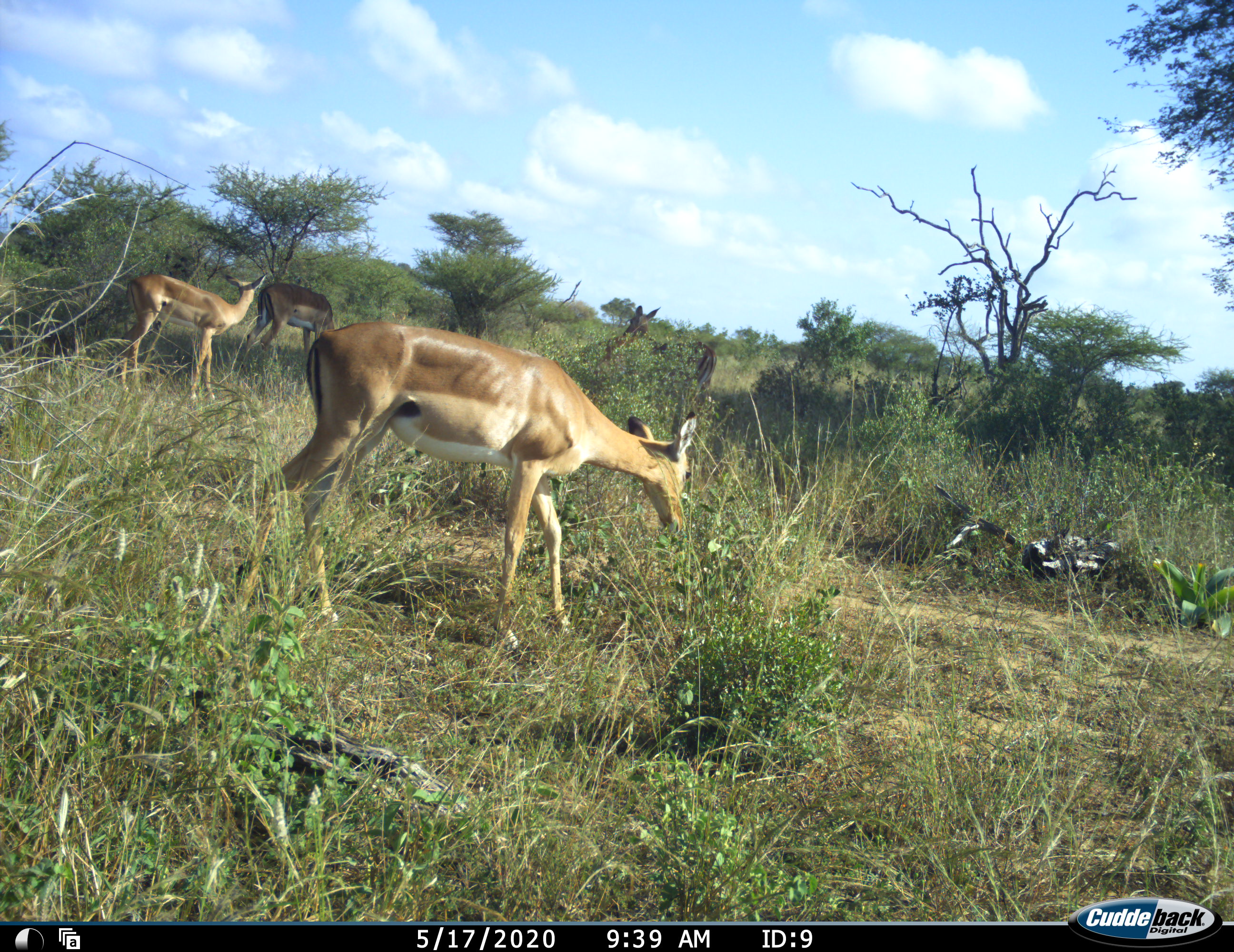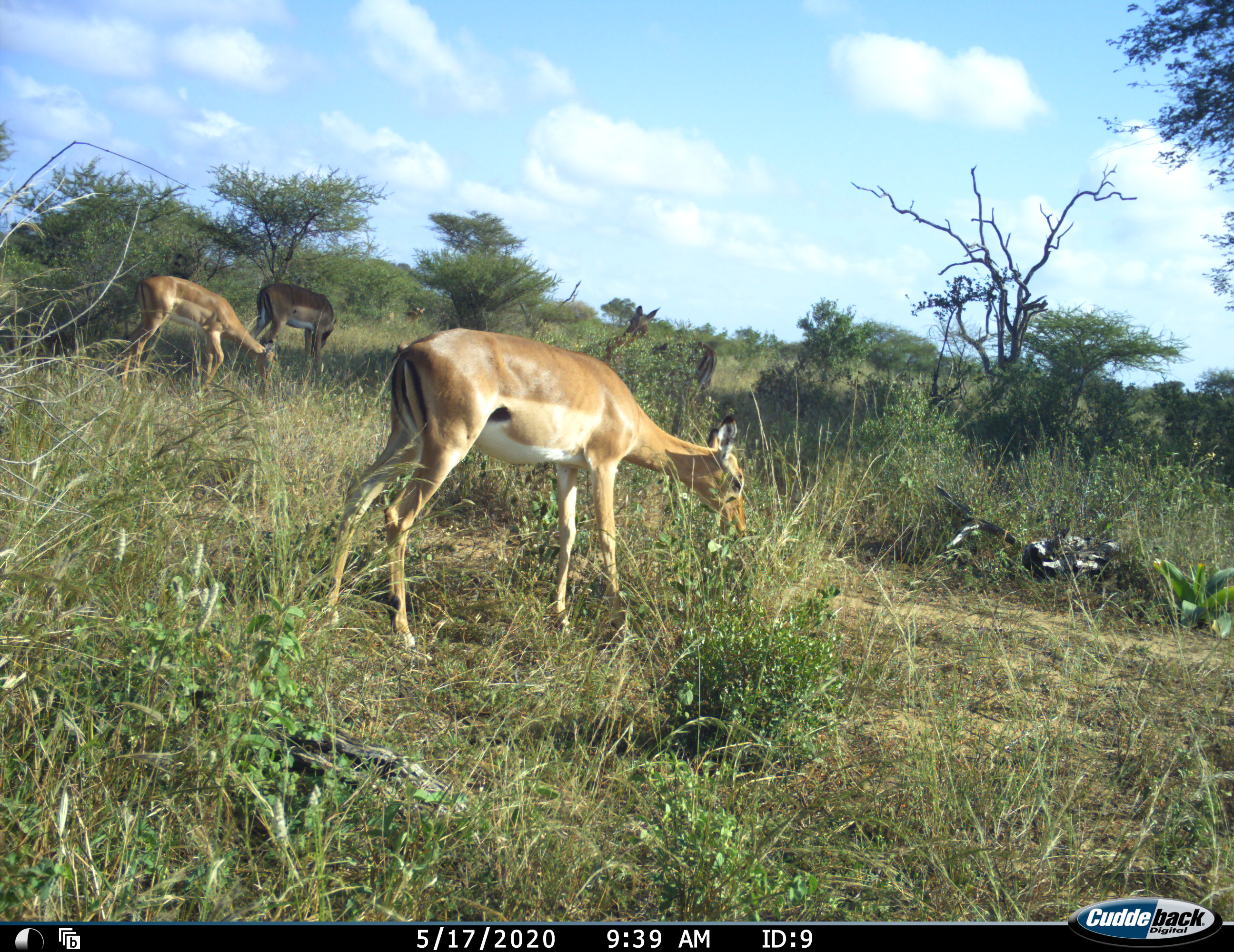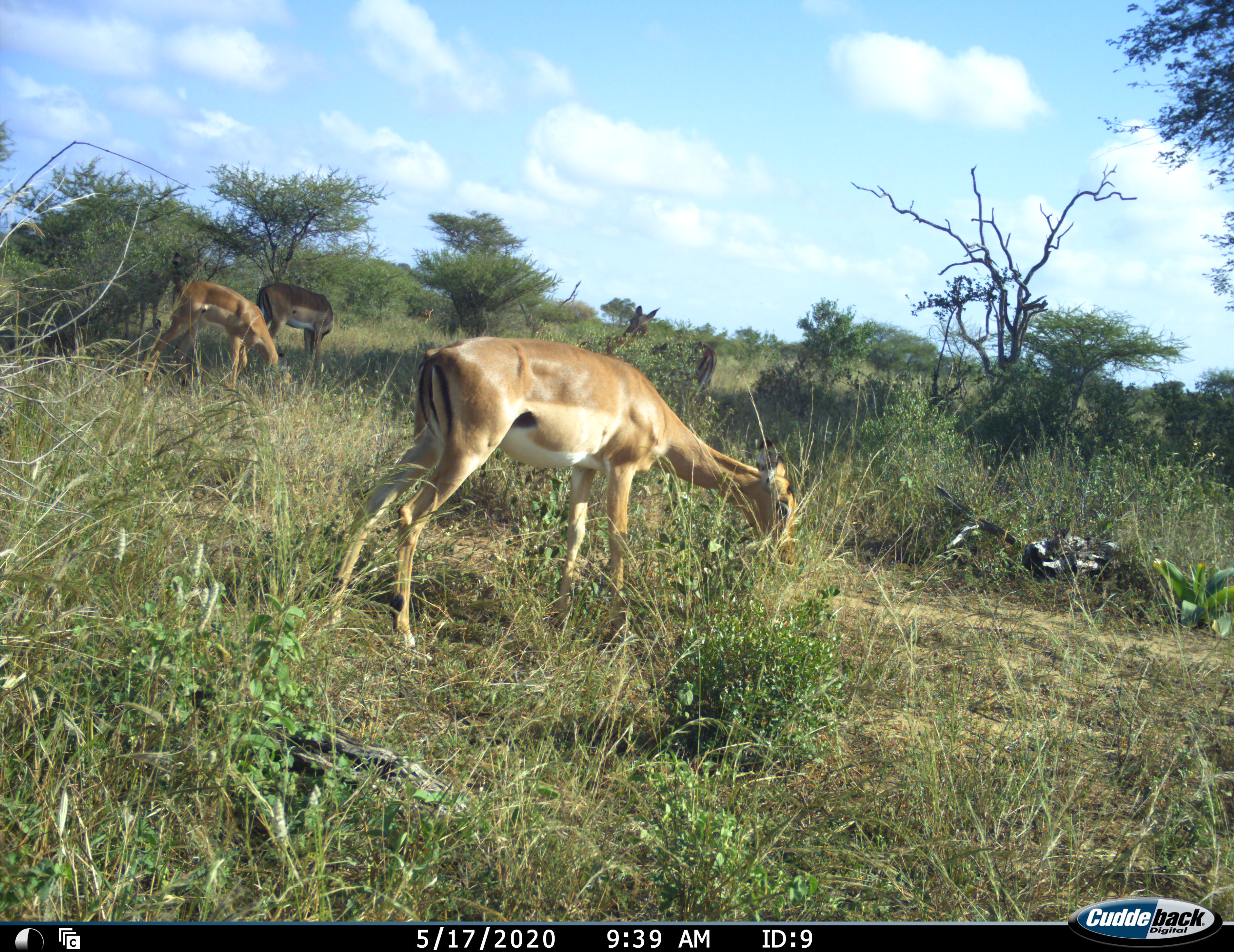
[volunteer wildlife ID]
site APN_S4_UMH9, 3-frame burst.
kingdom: Animalia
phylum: Chordata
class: Mammalia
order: Artiodactyla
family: Bovidae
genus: Aepyceros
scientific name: Aepyceros melampus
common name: impala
Impala (Aepyceros melampus), count 3. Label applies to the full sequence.